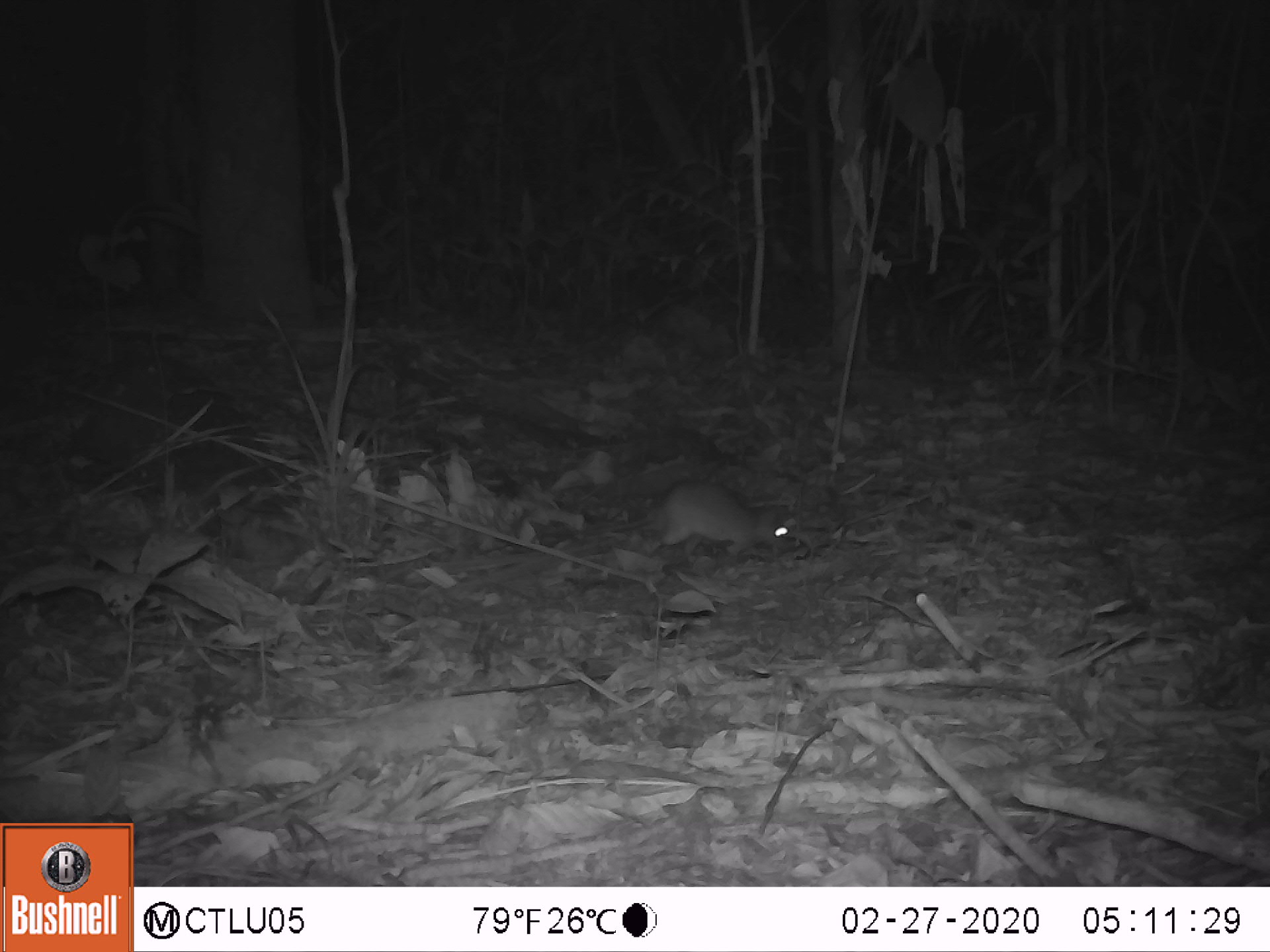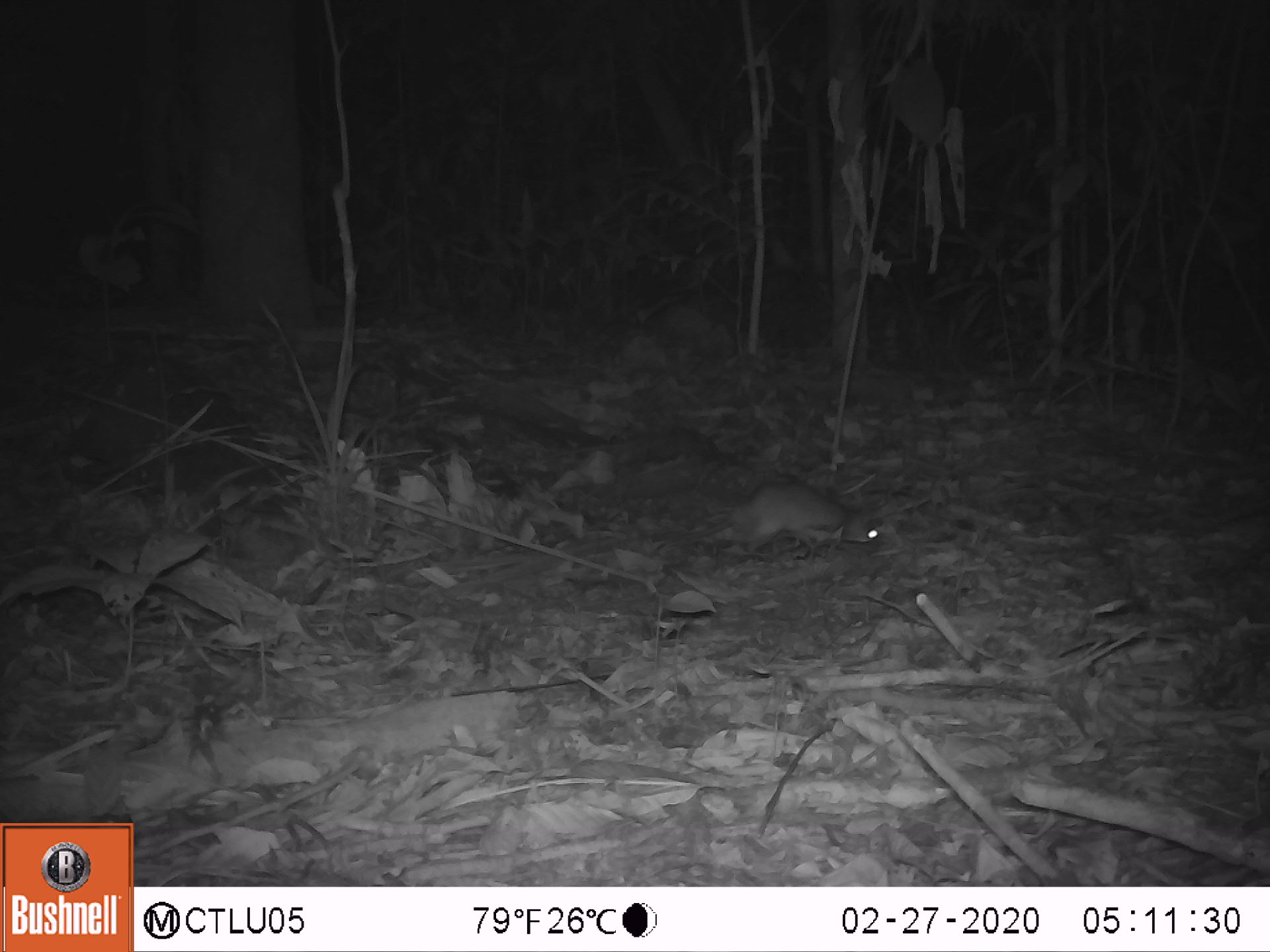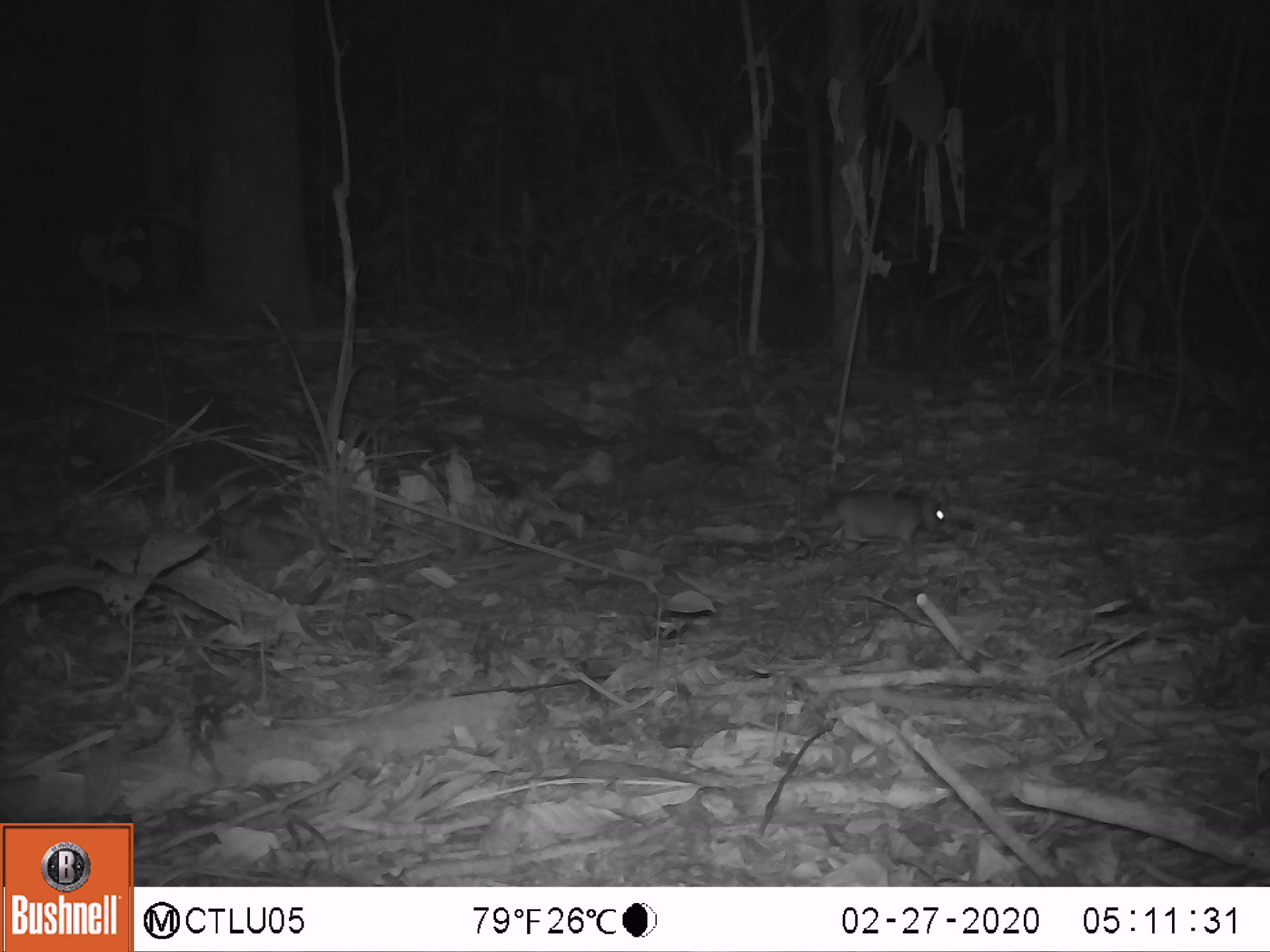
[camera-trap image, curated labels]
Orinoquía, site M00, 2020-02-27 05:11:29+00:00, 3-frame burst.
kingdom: Animalia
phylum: Chordata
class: Mammalia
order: Rodentia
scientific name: Rodentia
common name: rodent